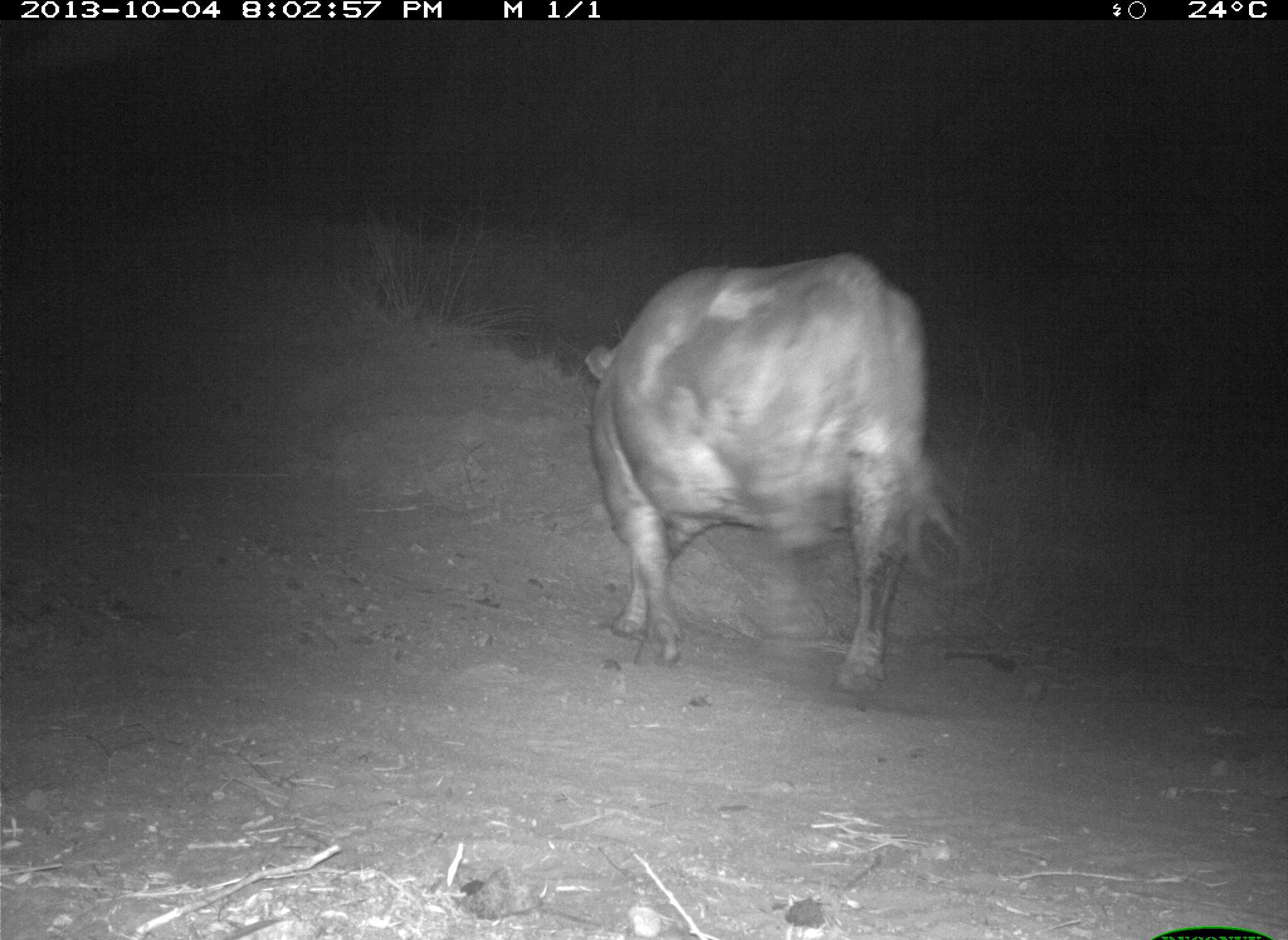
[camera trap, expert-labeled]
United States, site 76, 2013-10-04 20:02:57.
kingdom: Animalia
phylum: Chordata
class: Mammalia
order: Artiodactyla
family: Bovidae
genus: Bos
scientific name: Bos taurus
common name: cow